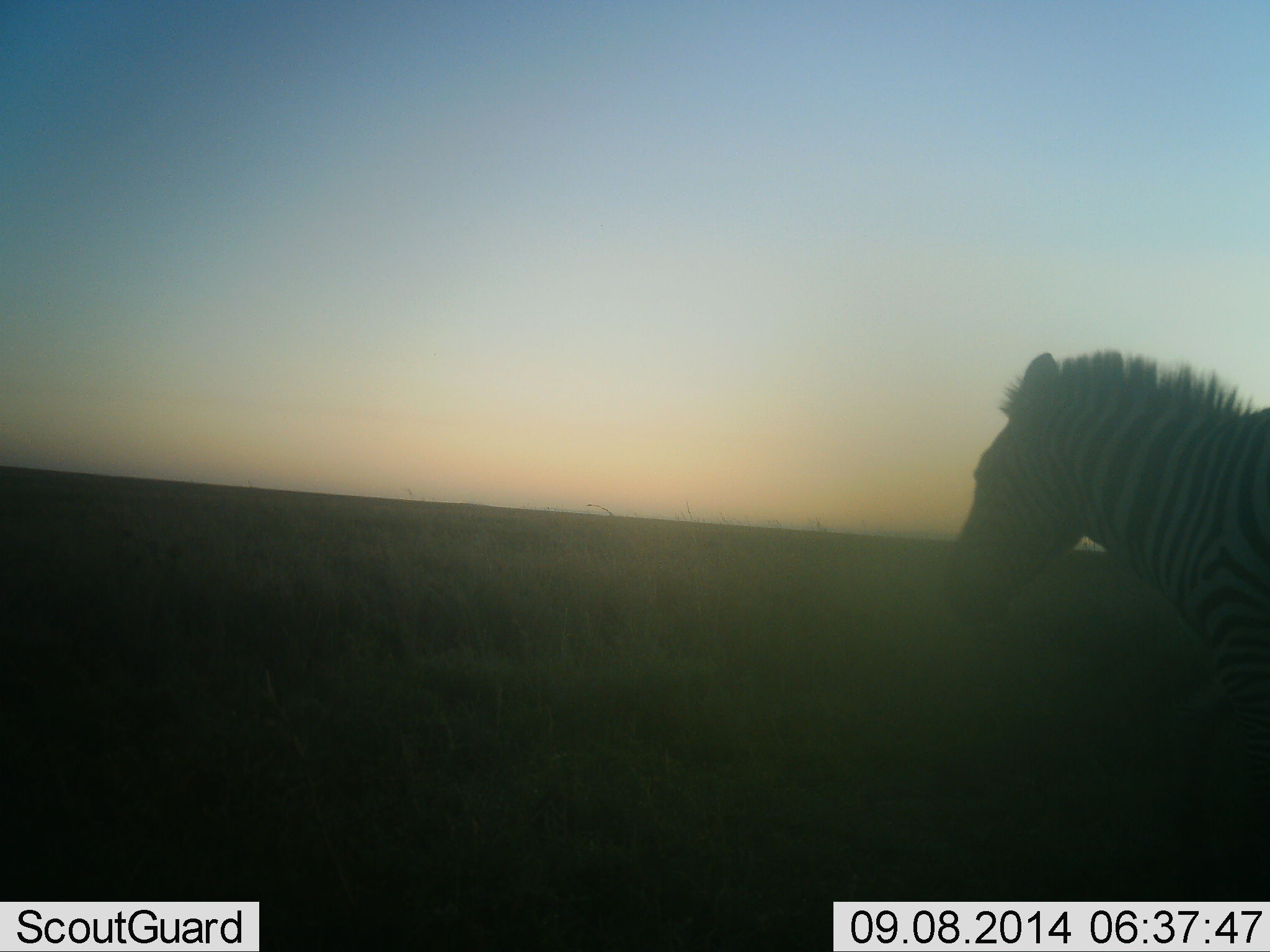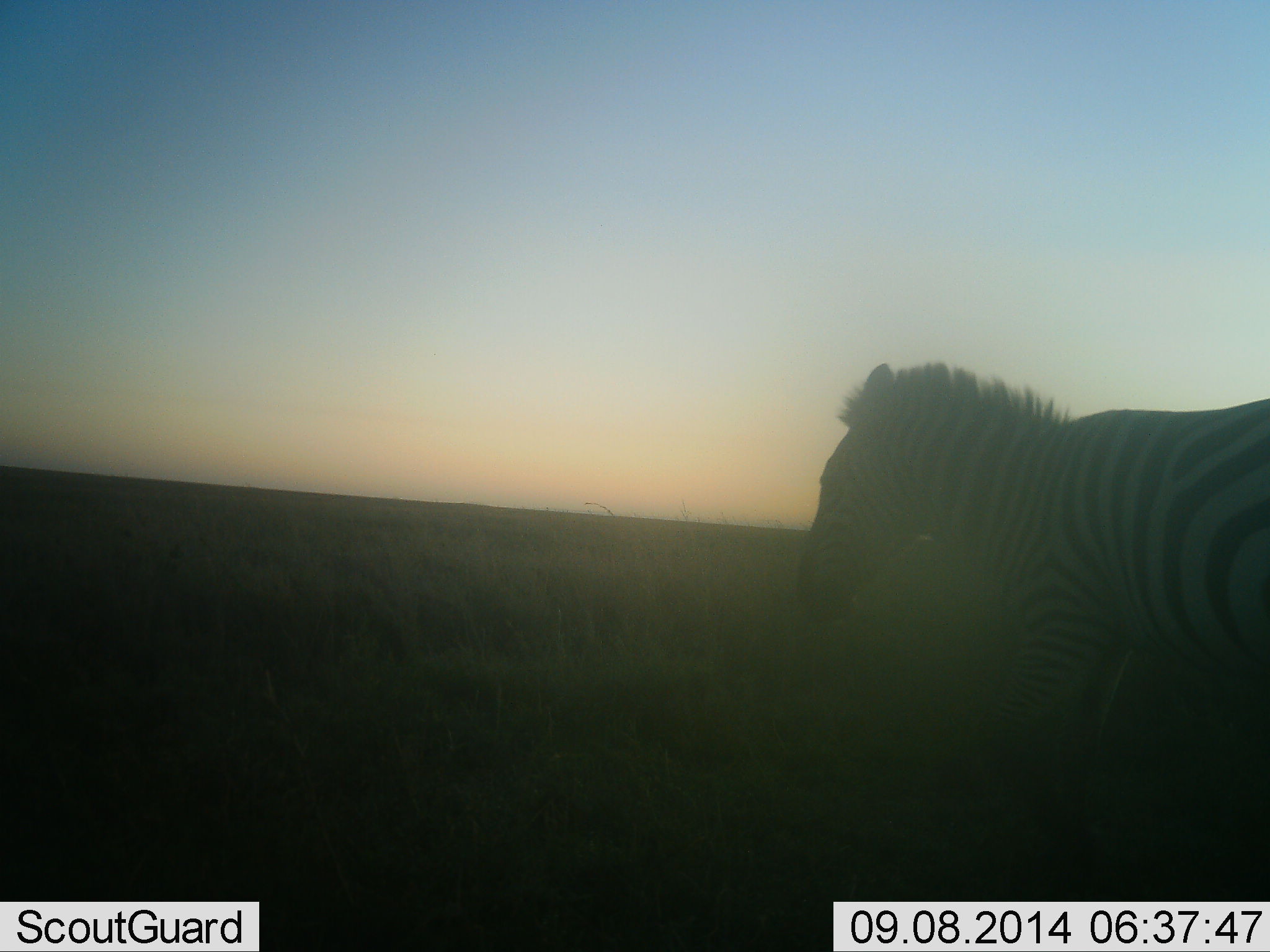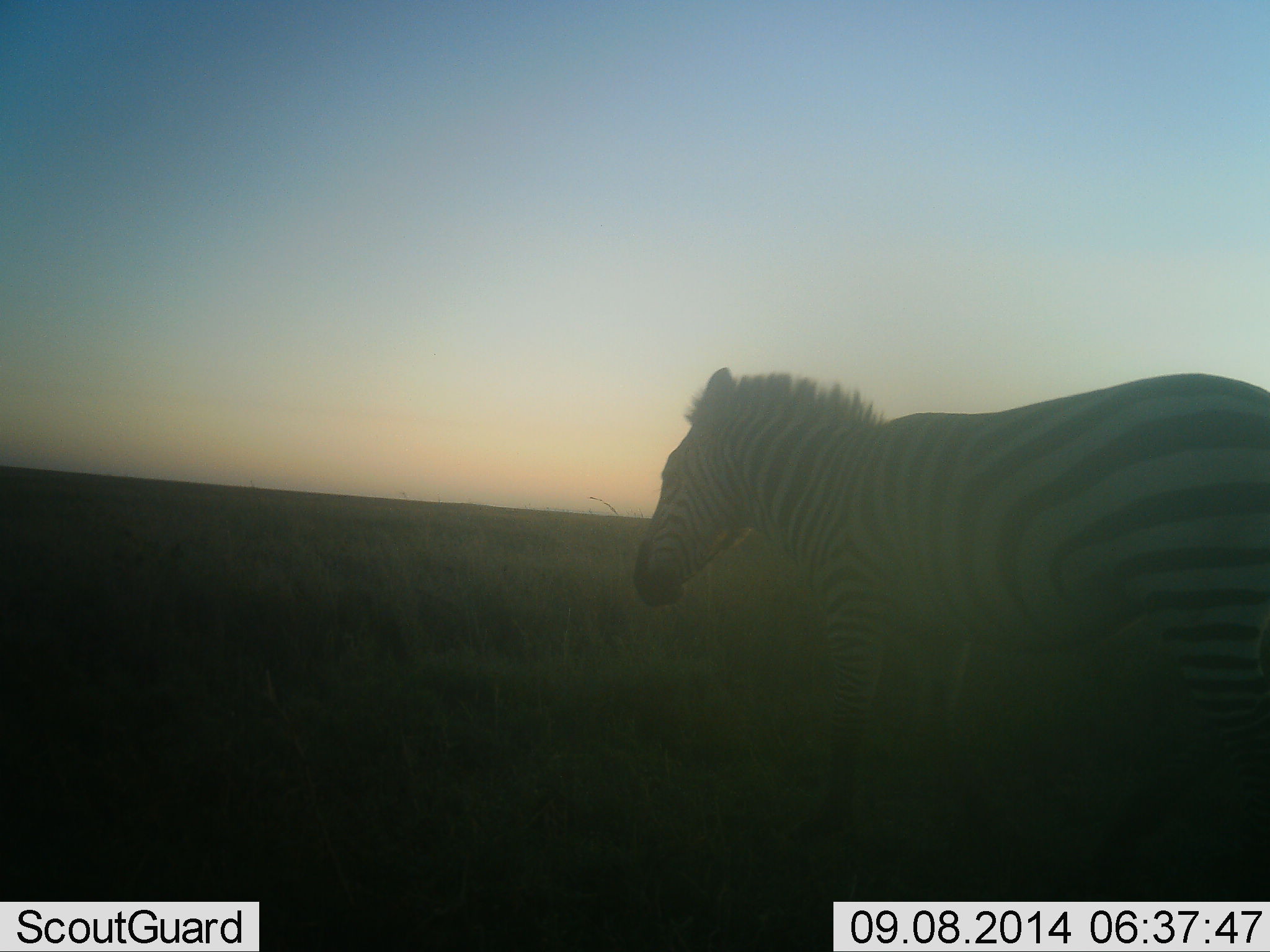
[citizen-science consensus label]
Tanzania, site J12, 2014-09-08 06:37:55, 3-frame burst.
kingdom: Animalia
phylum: Chordata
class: Mammalia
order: Perissodactyla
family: Equidae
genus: Equus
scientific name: Equus quagga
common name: plains zebra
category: zebra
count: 1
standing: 0%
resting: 0%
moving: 100%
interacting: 0%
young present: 0%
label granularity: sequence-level